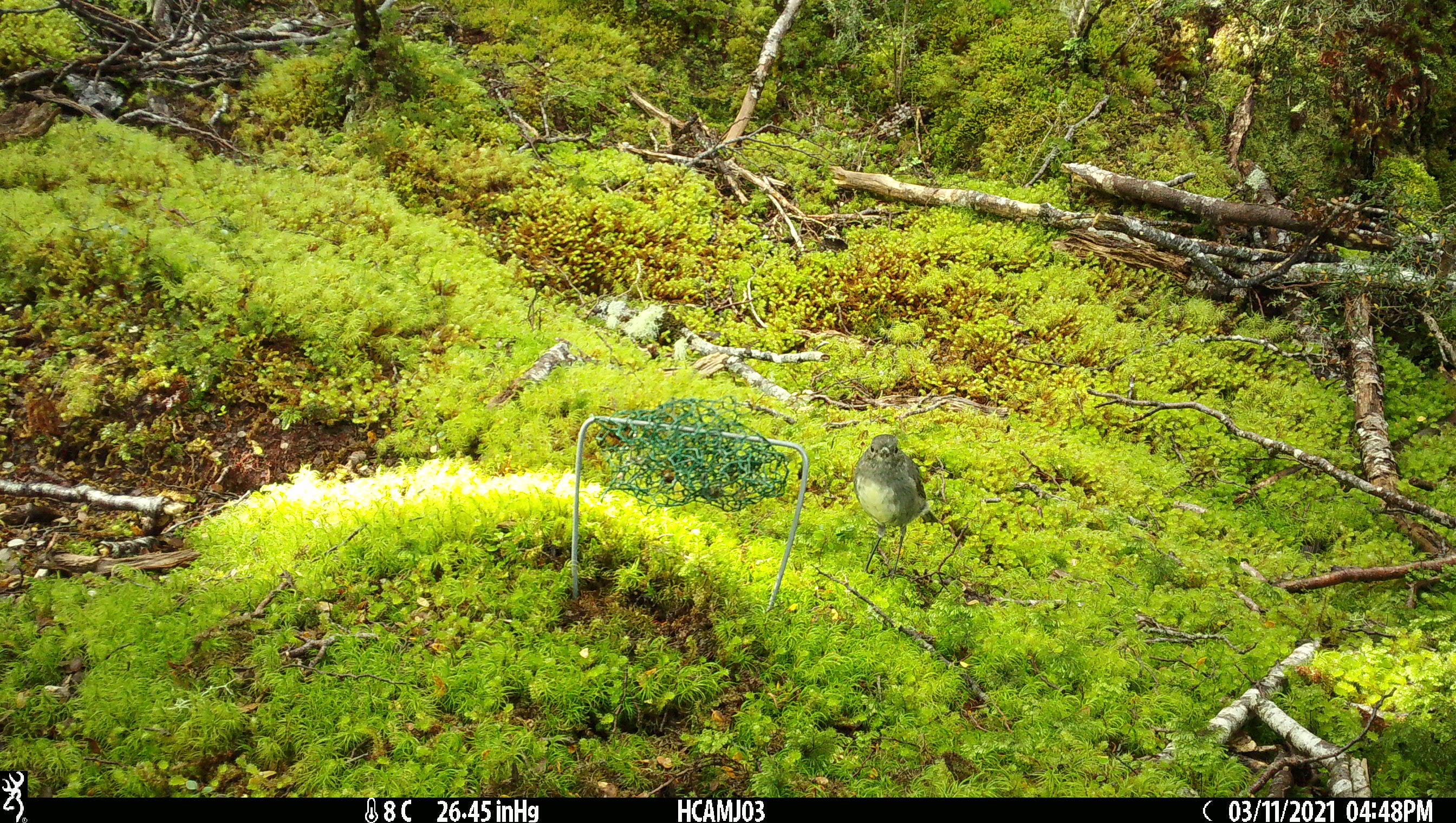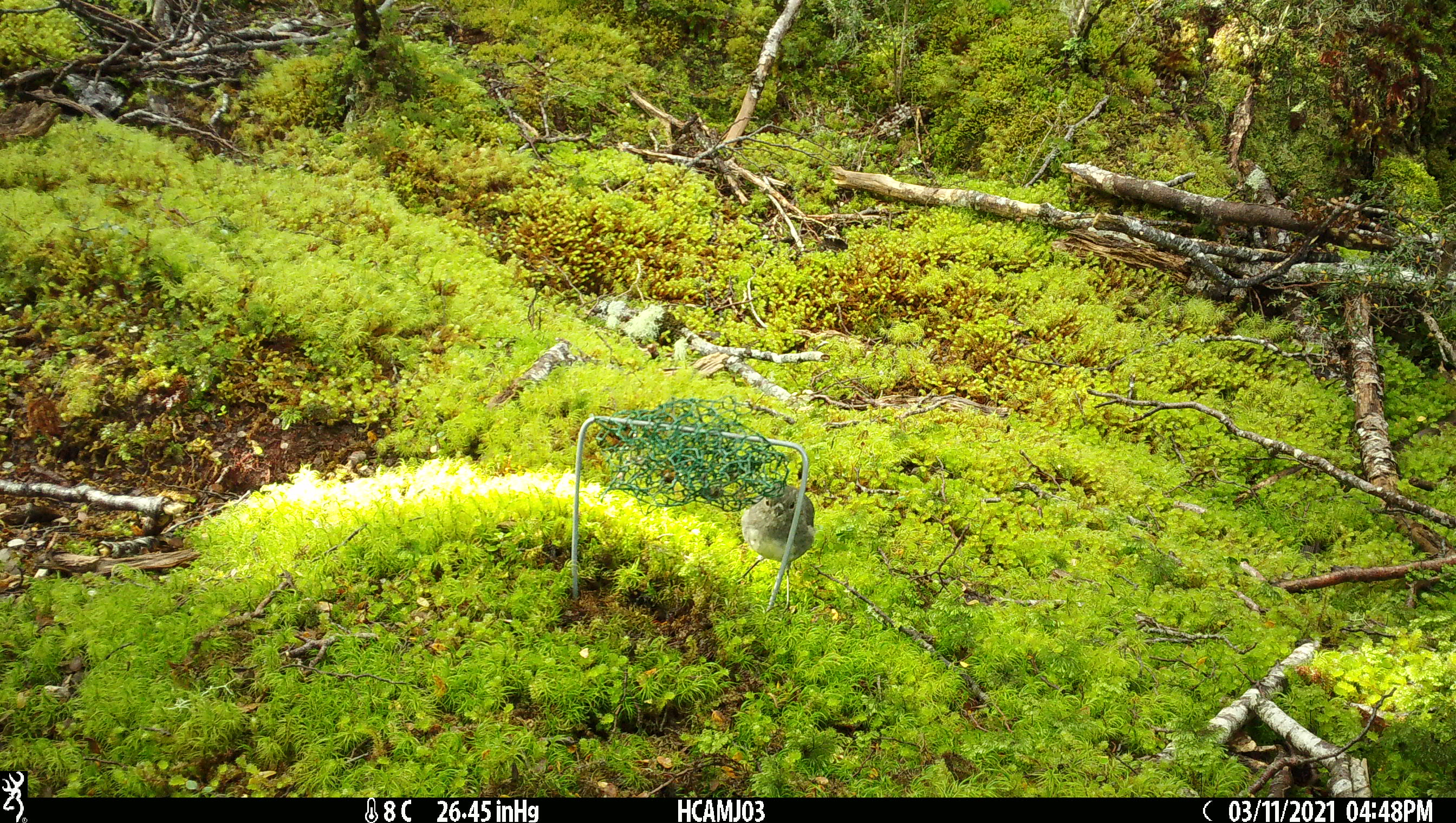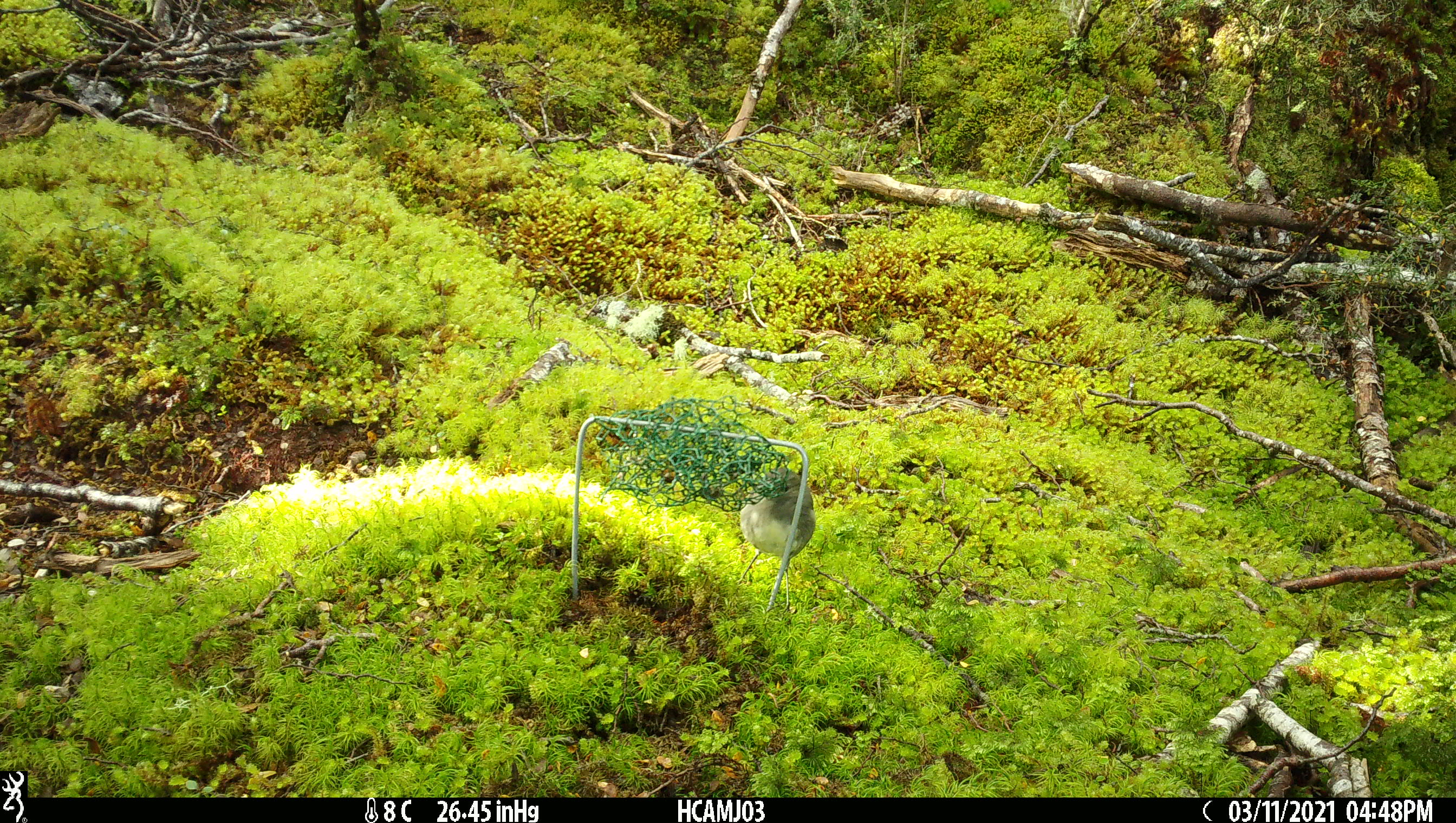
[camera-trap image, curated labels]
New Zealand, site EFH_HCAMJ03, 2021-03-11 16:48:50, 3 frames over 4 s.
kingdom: Animalia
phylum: Chordata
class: Aves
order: Passeriformes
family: Petroicidae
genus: Petroica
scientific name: Petroica australis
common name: new zealand robin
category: robin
Robin (new zealand robin) (Petroica australis).